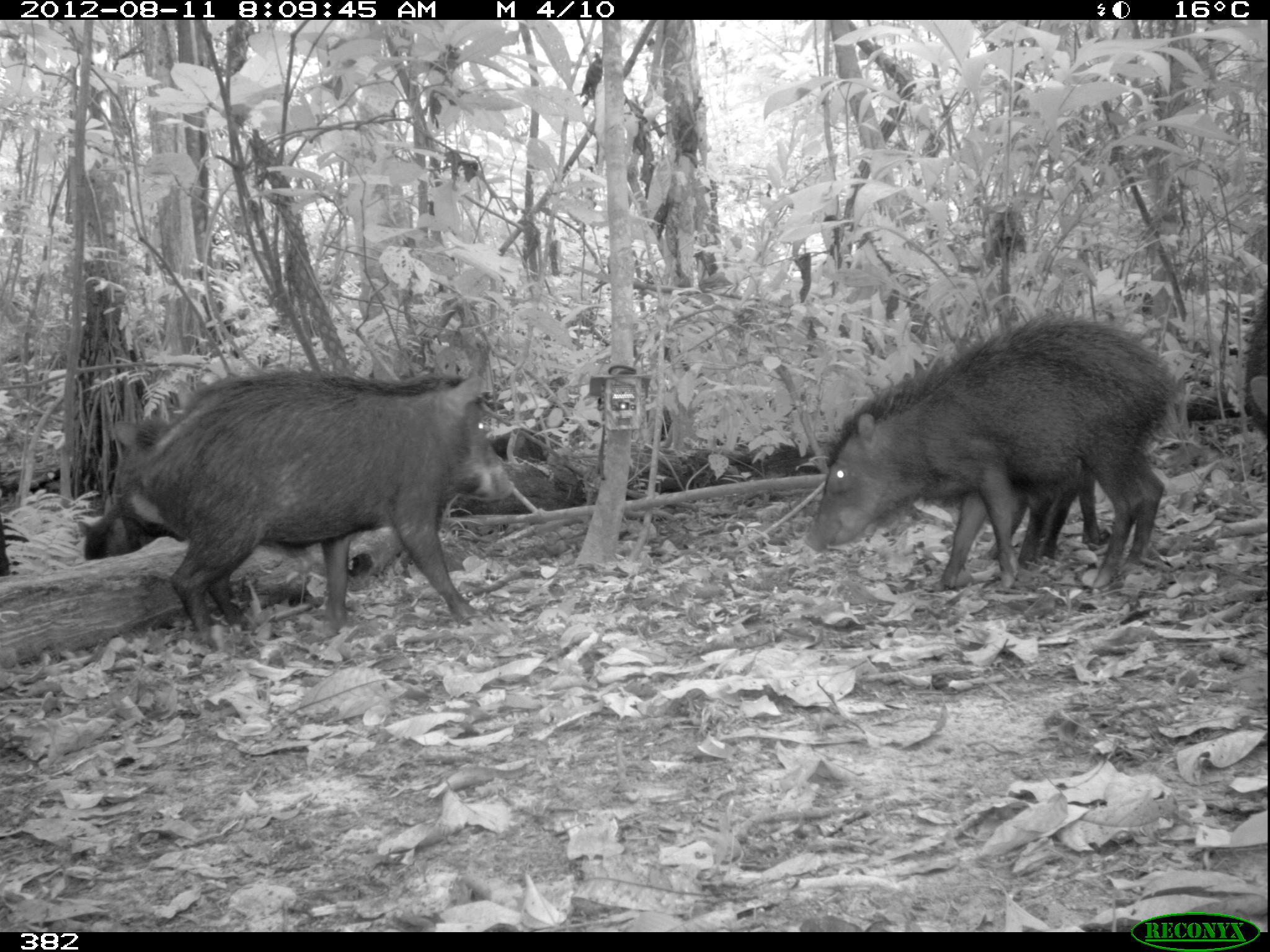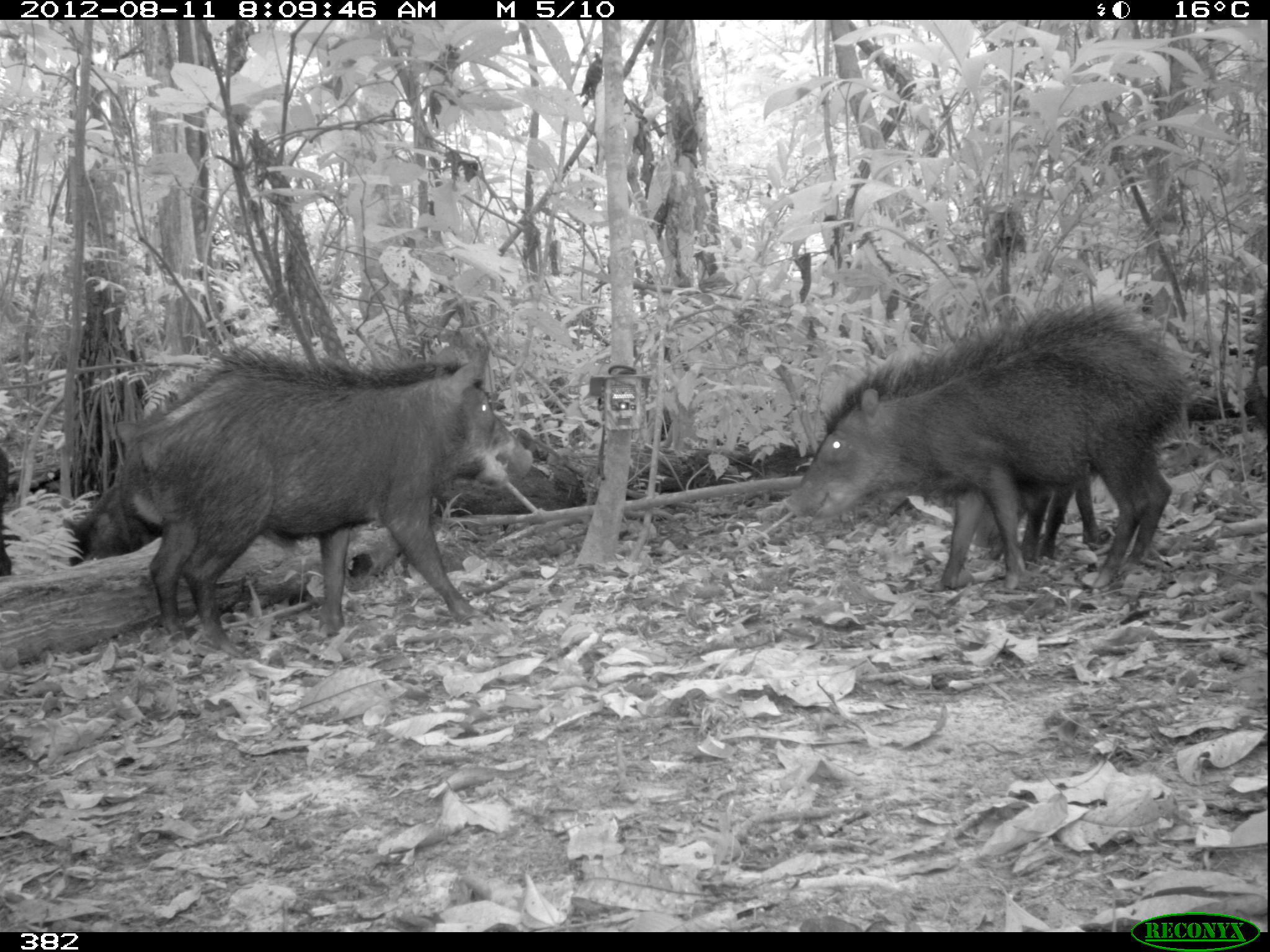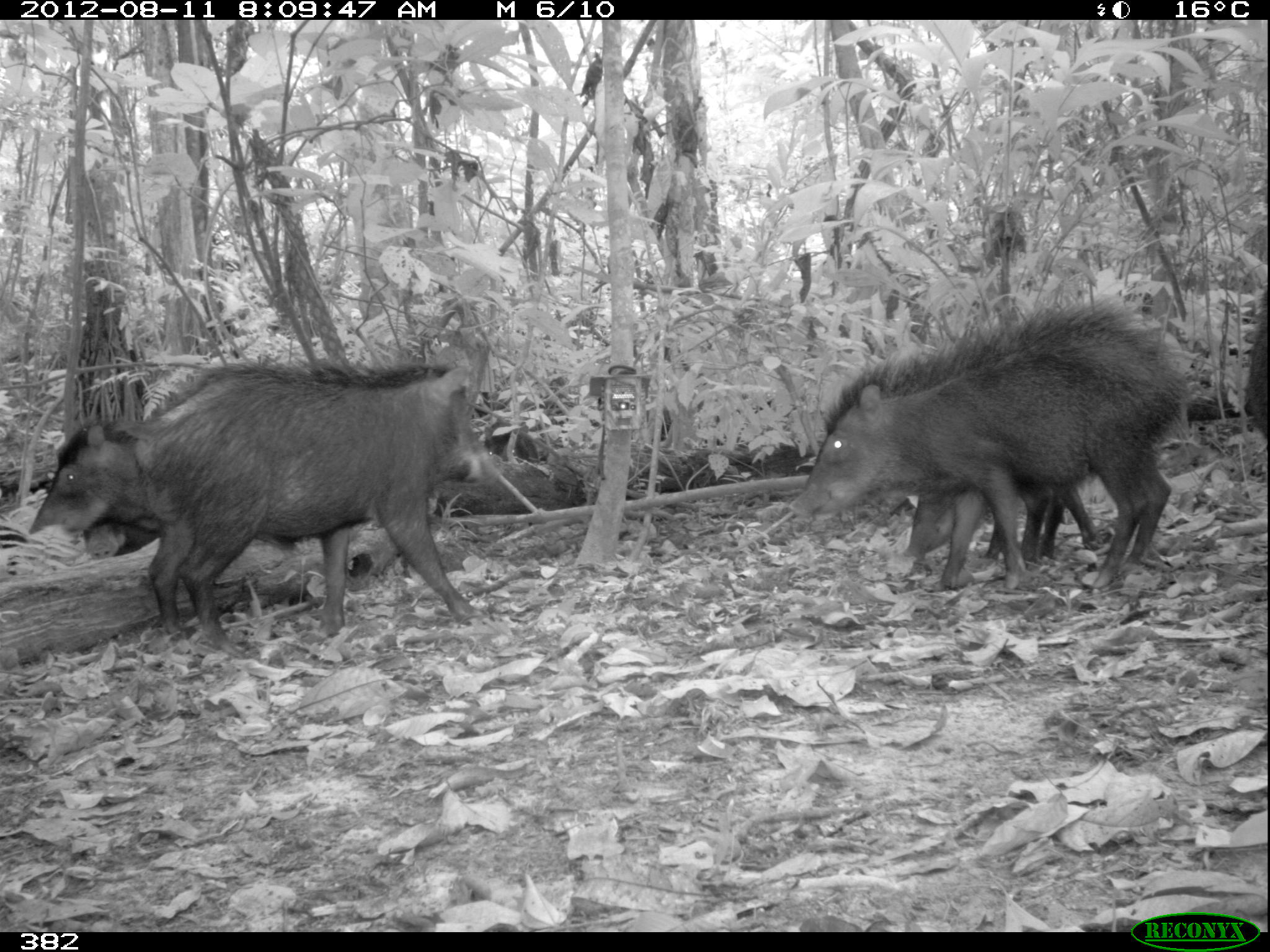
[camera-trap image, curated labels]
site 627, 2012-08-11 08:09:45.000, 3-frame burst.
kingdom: Animalia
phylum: Chordata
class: Mammalia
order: Artiodactyla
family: Tayassuidae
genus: Tayassu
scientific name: Tayassu pecari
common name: white-lipped peccary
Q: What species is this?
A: Tayassu pecari (white-lipped peccary).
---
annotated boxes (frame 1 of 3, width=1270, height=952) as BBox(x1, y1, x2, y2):
tayassu pecari: BBox(132, 361, 516, 652); BBox(803, 310, 1172, 593); BBox(977, 459, 1104, 567); BBox(77, 498, 155, 560); BBox(1241, 285, 1266, 437)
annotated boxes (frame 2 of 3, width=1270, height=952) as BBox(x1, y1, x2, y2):
tayassu pecari: BBox(125, 339, 534, 661); BBox(782, 296, 1188, 588); BBox(971, 480, 1102, 568); BBox(61, 483, 162, 566); BBox(1244, 308, 1267, 429); BBox(0, 445, 13, 577)